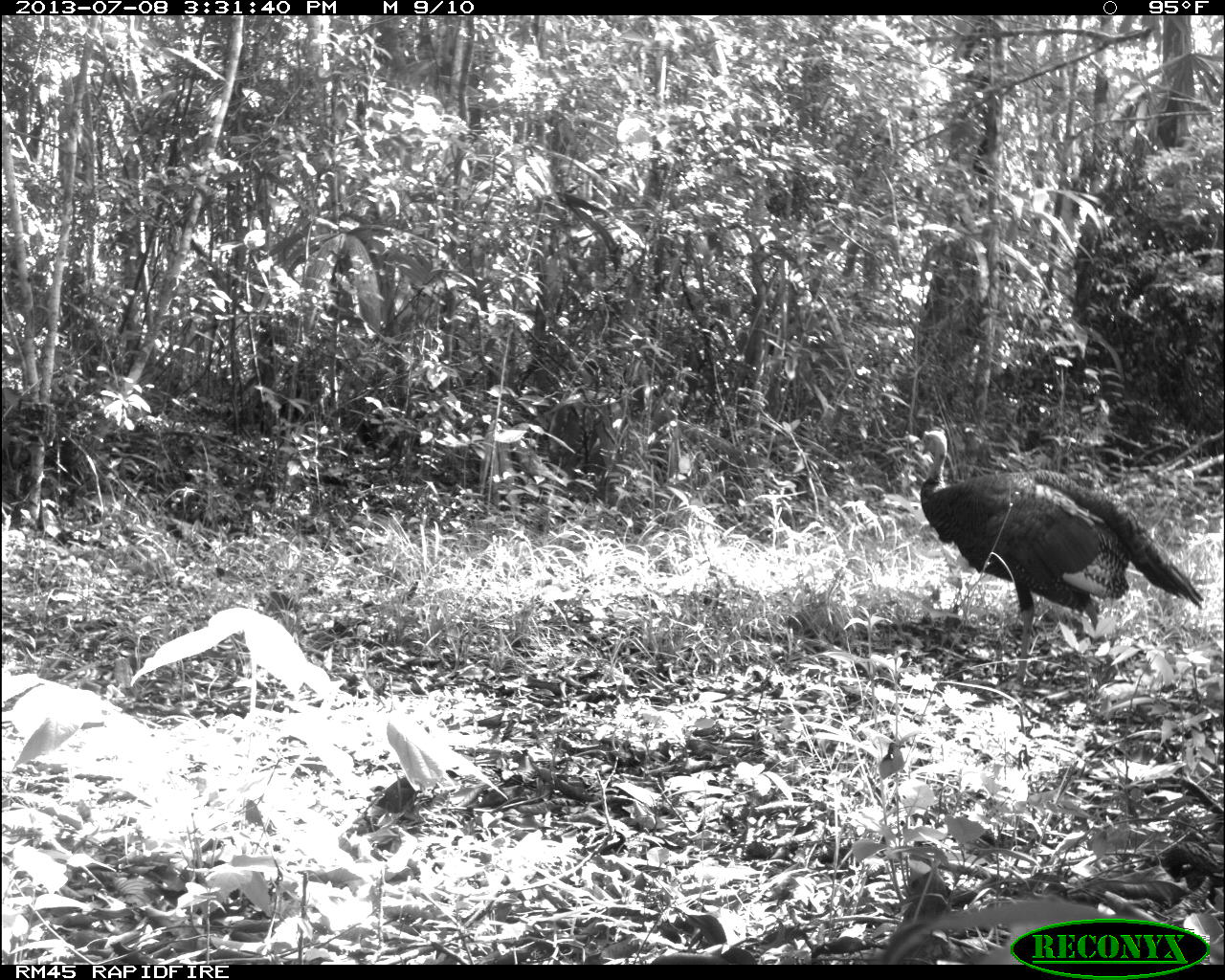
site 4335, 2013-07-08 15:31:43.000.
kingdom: Animalia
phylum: Chordata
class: Aves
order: Galliformes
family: Phasianidae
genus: Meleagris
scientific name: Meleagris ocellata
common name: ocellated turkey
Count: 2.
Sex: female.